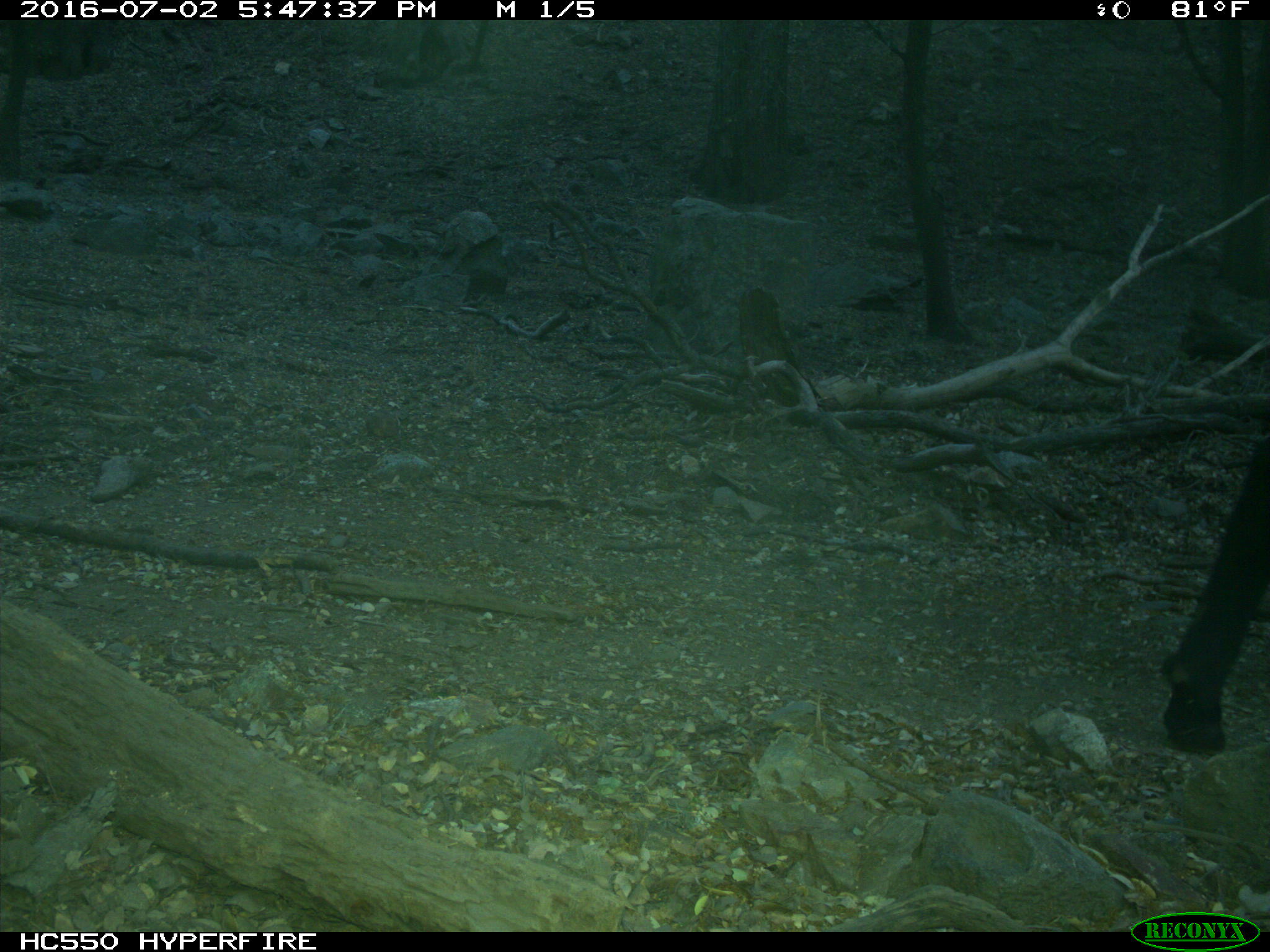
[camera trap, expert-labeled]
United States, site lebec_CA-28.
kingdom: Animalia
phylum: Chordata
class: Mammalia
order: Artiodactyla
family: Bovidae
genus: Bos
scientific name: Bos taurus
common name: domestic cow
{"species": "Bos taurus (domestic cow)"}